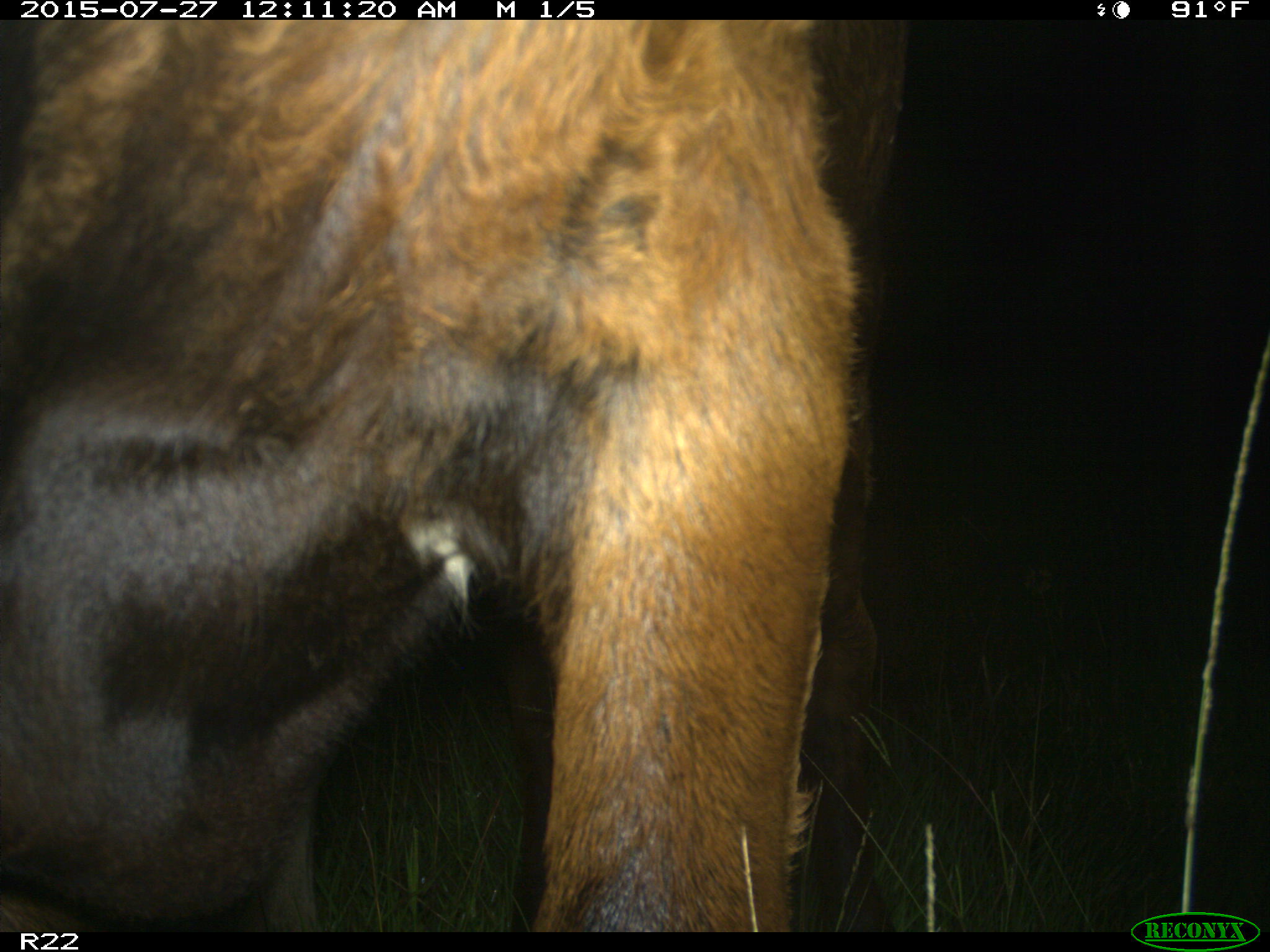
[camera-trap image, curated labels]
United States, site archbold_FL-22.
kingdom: Animalia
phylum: Chordata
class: Mammalia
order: Artiodactyla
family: Bovidae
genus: Bos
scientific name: Bos taurus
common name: domestic cow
Bos taurus (domestic cow).